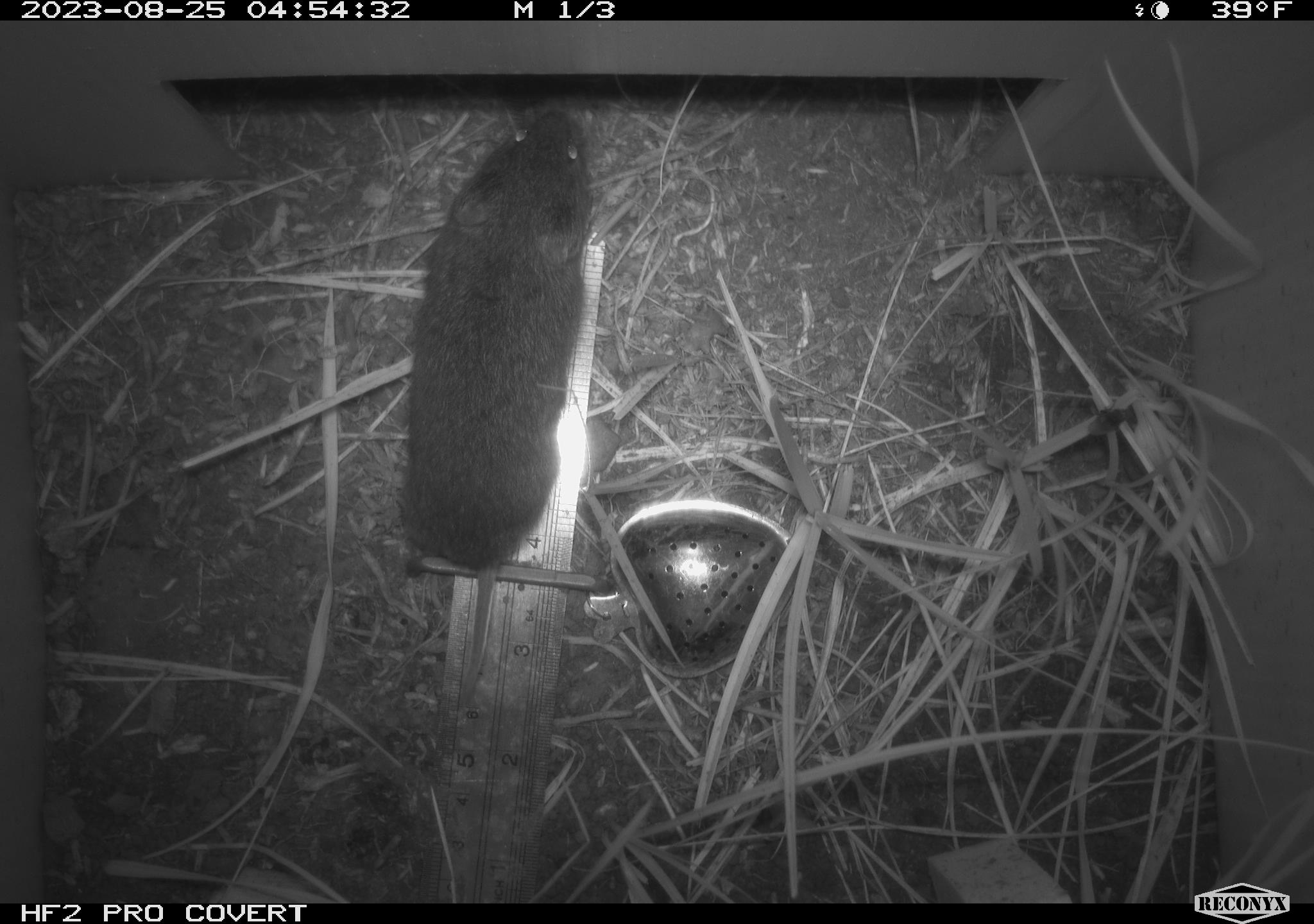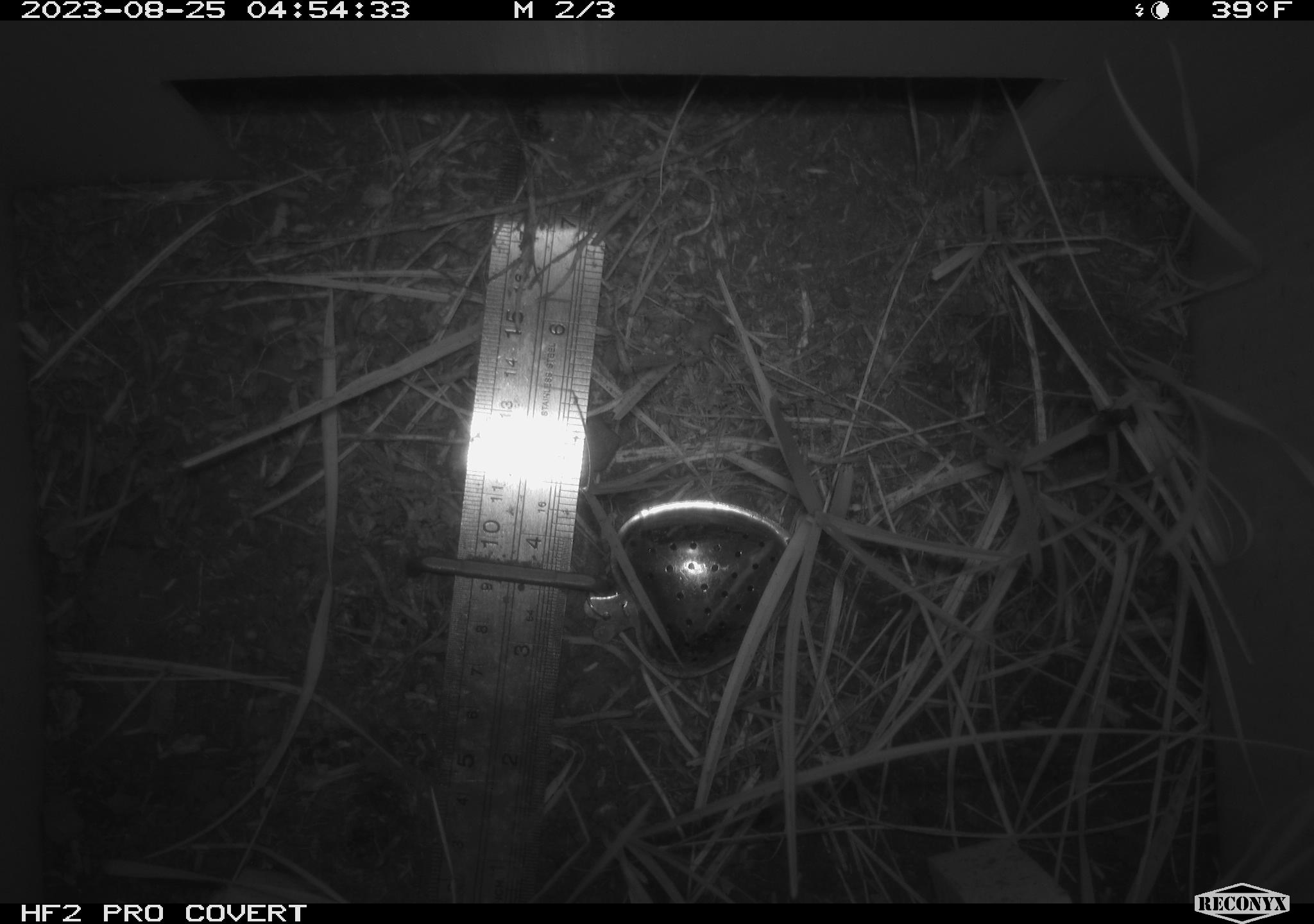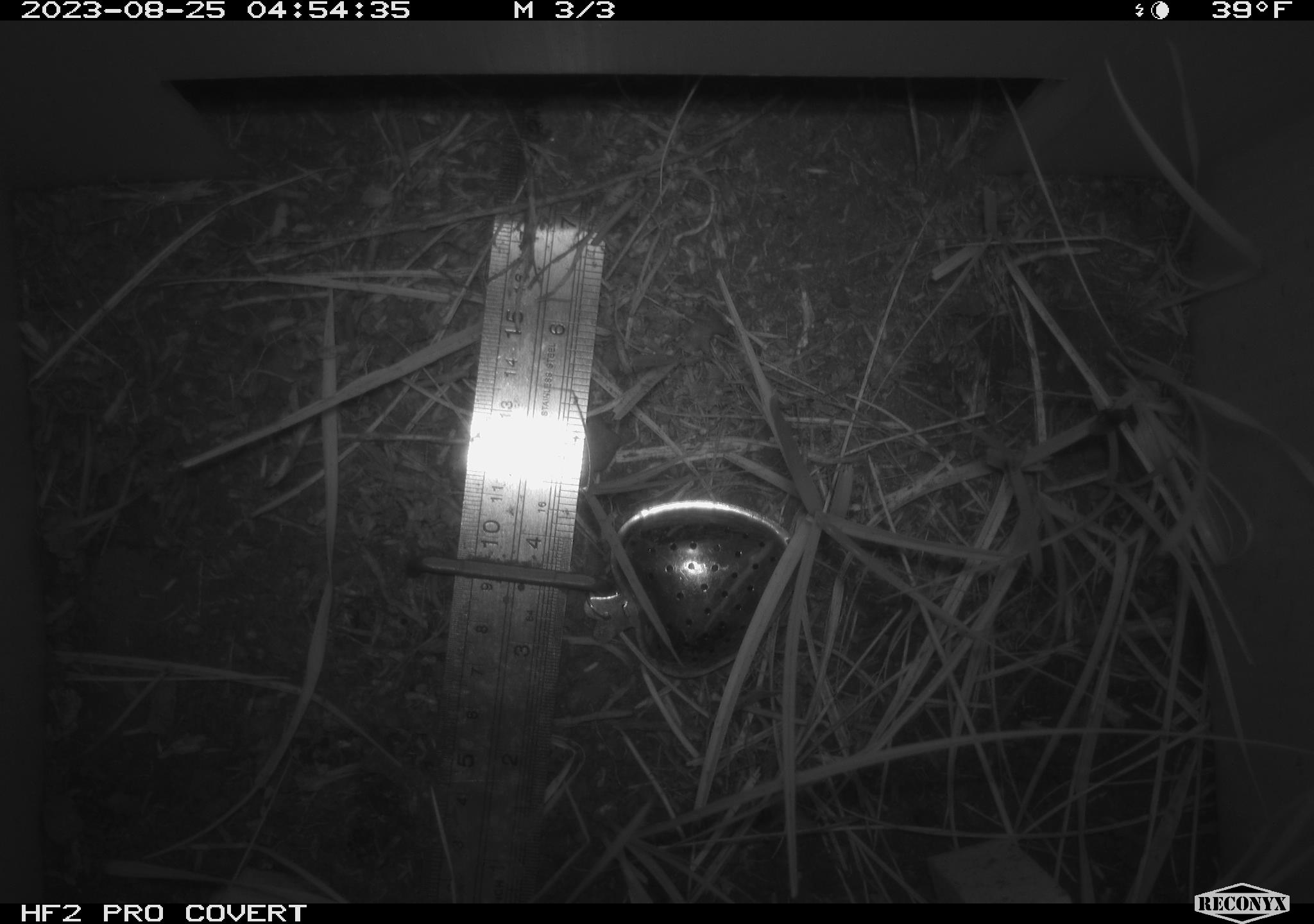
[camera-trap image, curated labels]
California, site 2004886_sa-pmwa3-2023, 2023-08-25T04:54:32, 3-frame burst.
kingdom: Animalia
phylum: Chordata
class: Mammalia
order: Rodentia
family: Cricetidae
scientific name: Cricetidae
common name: hamsters, voles, lemmings, and allies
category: cricetidae family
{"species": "cricetidae family (hamsters, voles, lemmings, and allies) (Cricetidae)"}